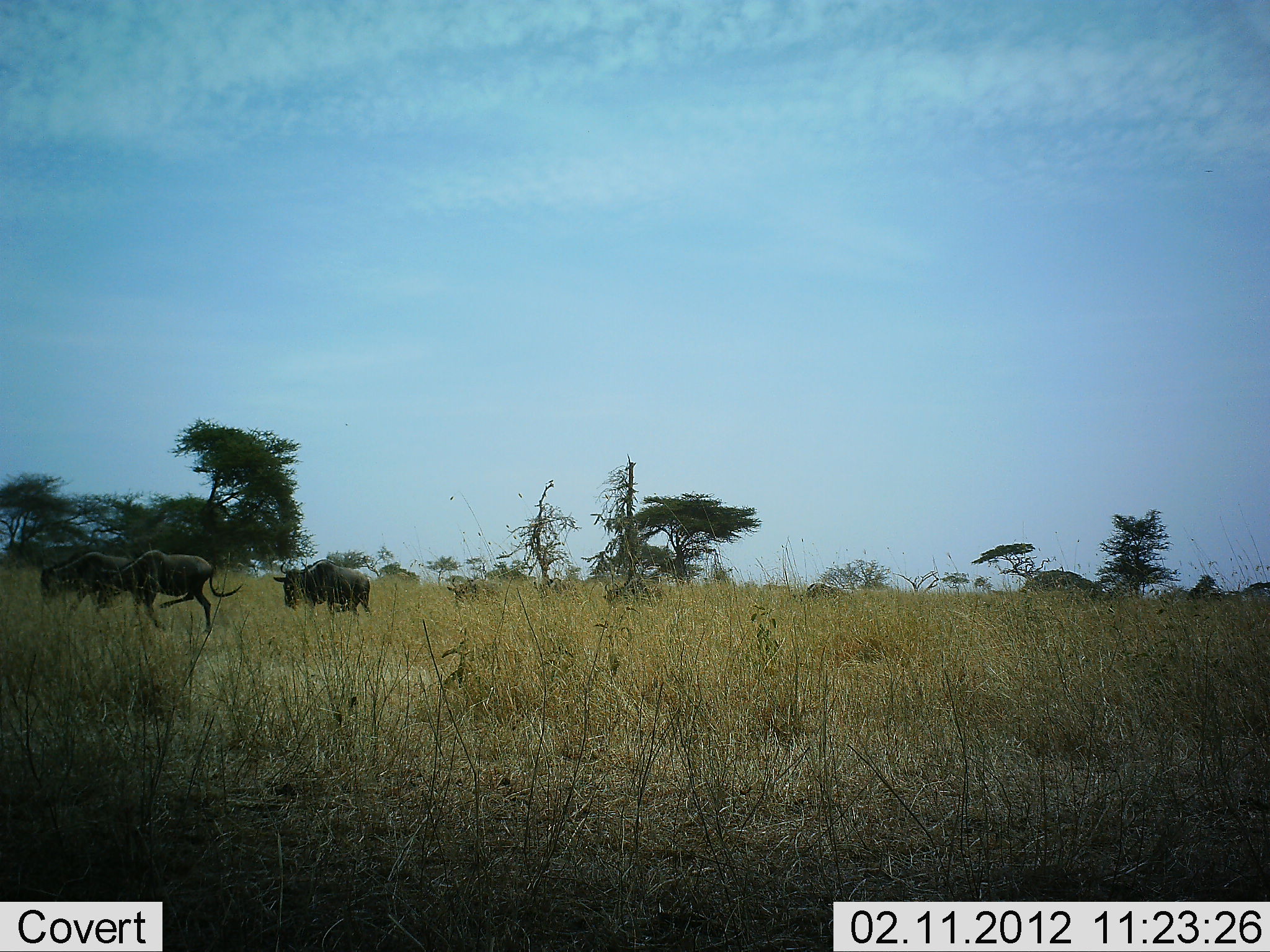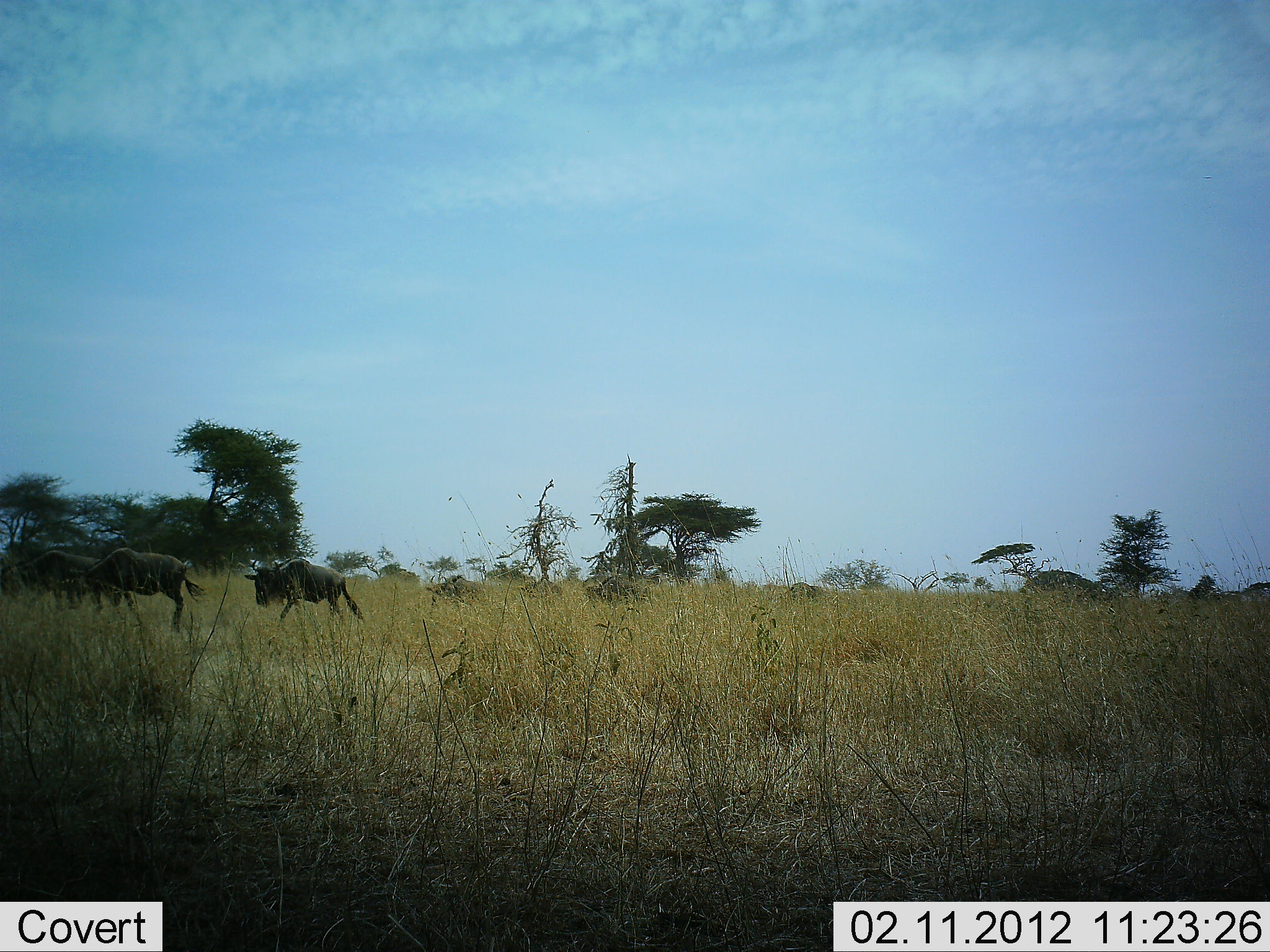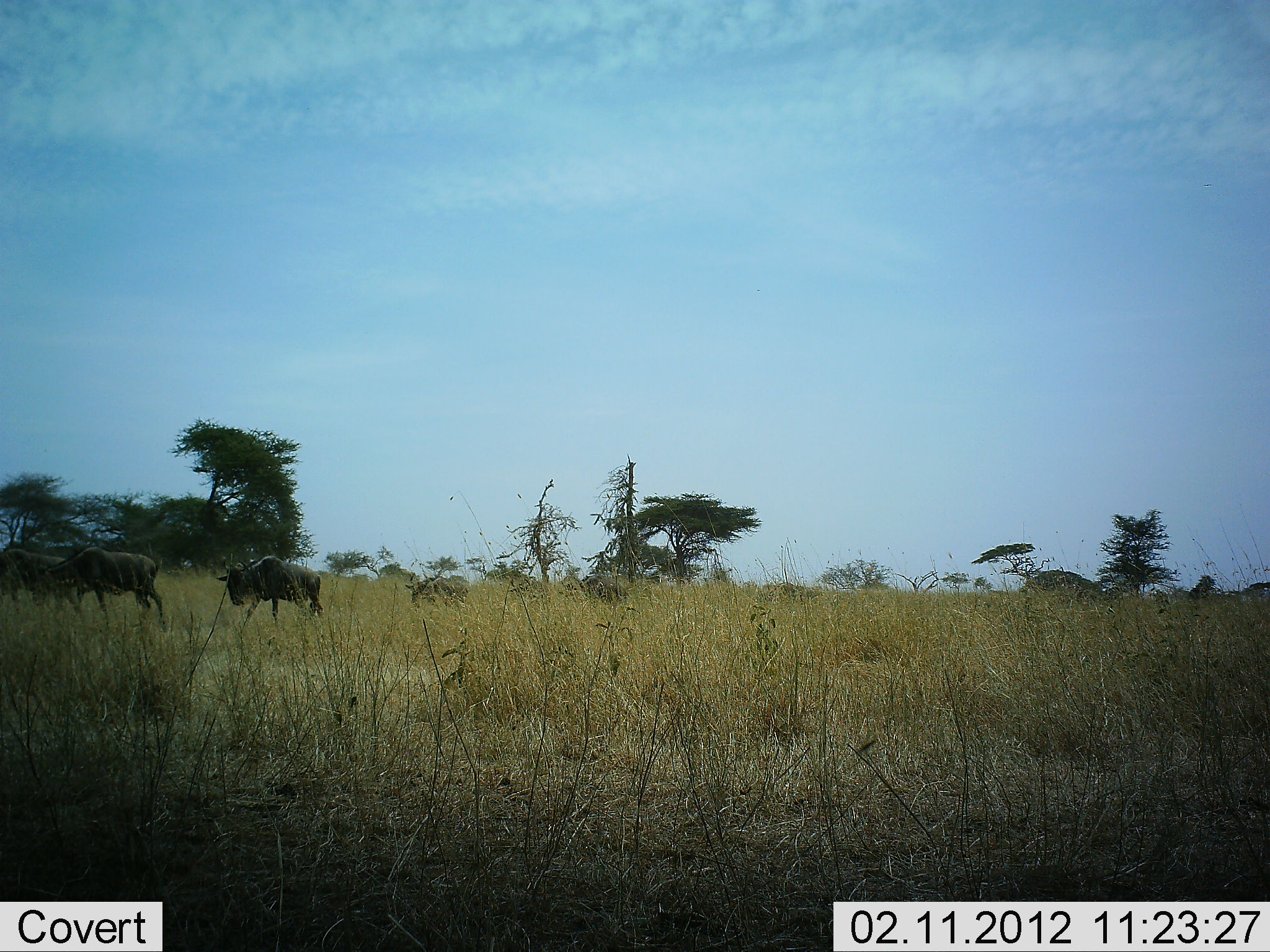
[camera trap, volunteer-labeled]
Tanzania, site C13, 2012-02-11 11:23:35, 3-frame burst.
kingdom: Animalia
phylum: Chordata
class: Mammalia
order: Artiodactyla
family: Bovidae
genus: Connochaetes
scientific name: Connochaetes taurinus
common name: blue wildebeest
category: wildebeest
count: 7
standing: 4%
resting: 0%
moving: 96%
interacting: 0%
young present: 8%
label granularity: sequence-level